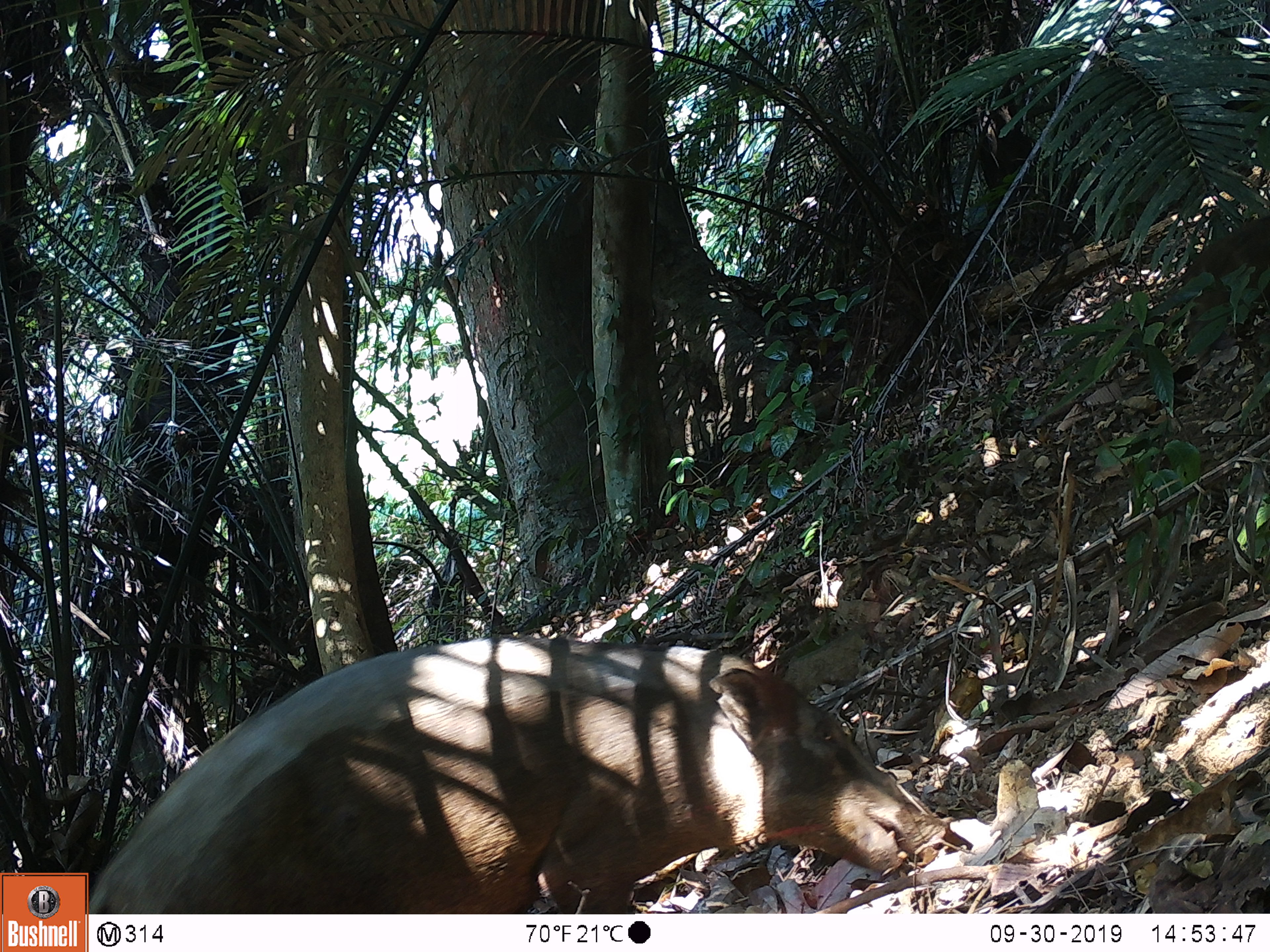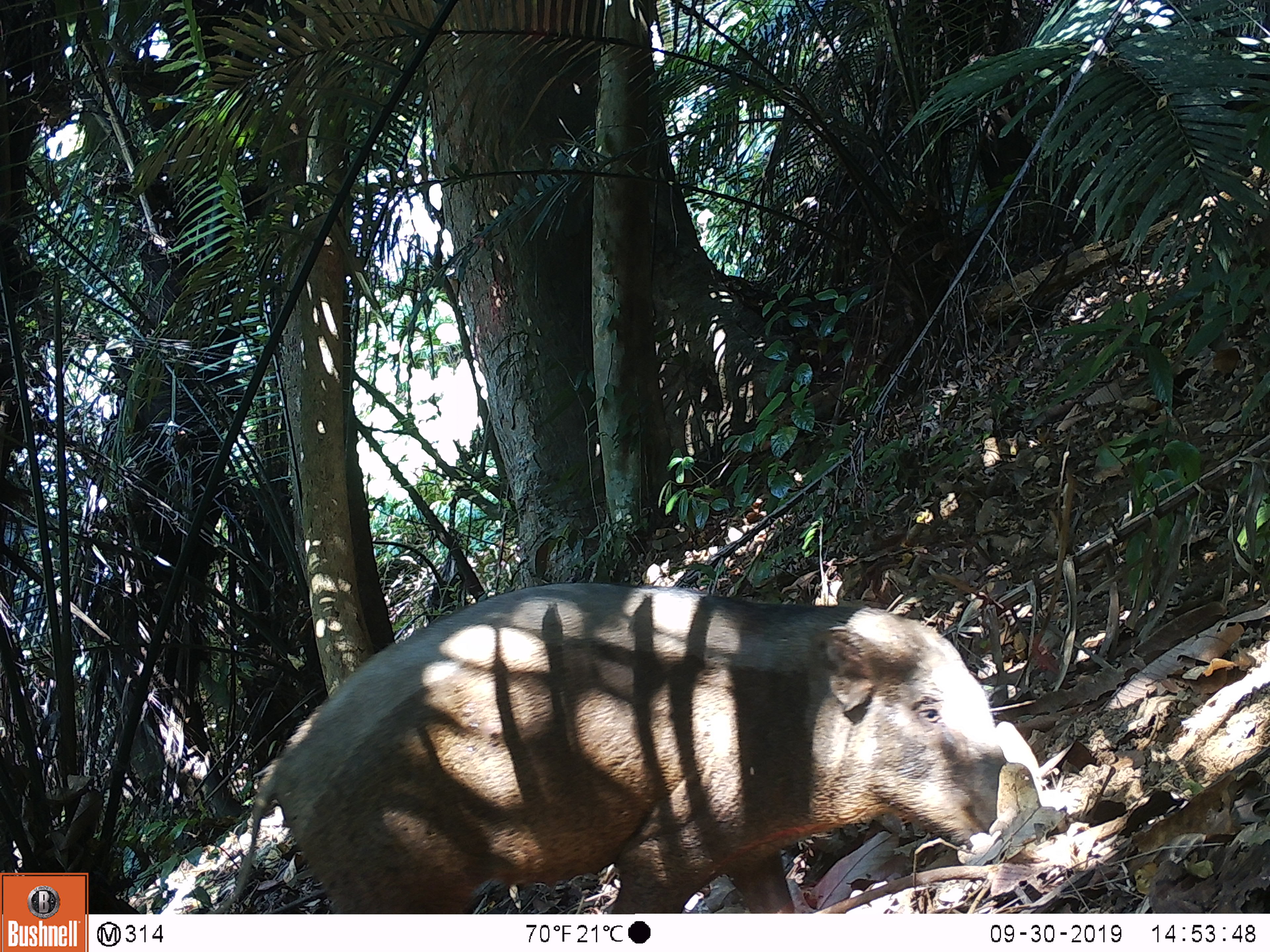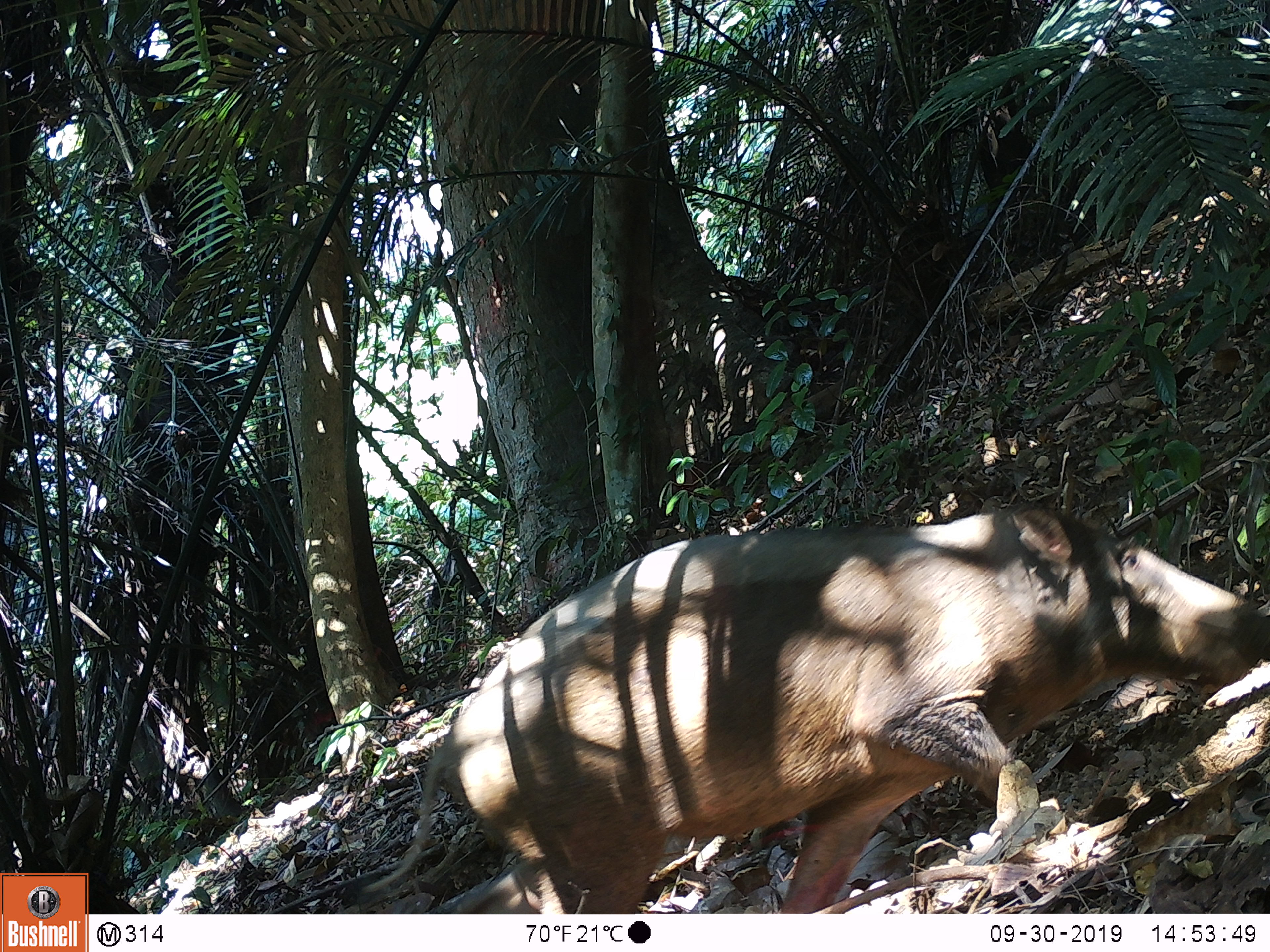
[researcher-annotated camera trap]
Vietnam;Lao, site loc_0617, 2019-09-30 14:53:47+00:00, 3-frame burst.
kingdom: Animalia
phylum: Chordata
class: Mammalia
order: Artiodactyla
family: Suidae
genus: Sus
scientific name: Sus scrofa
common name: eurasian wild pig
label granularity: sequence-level